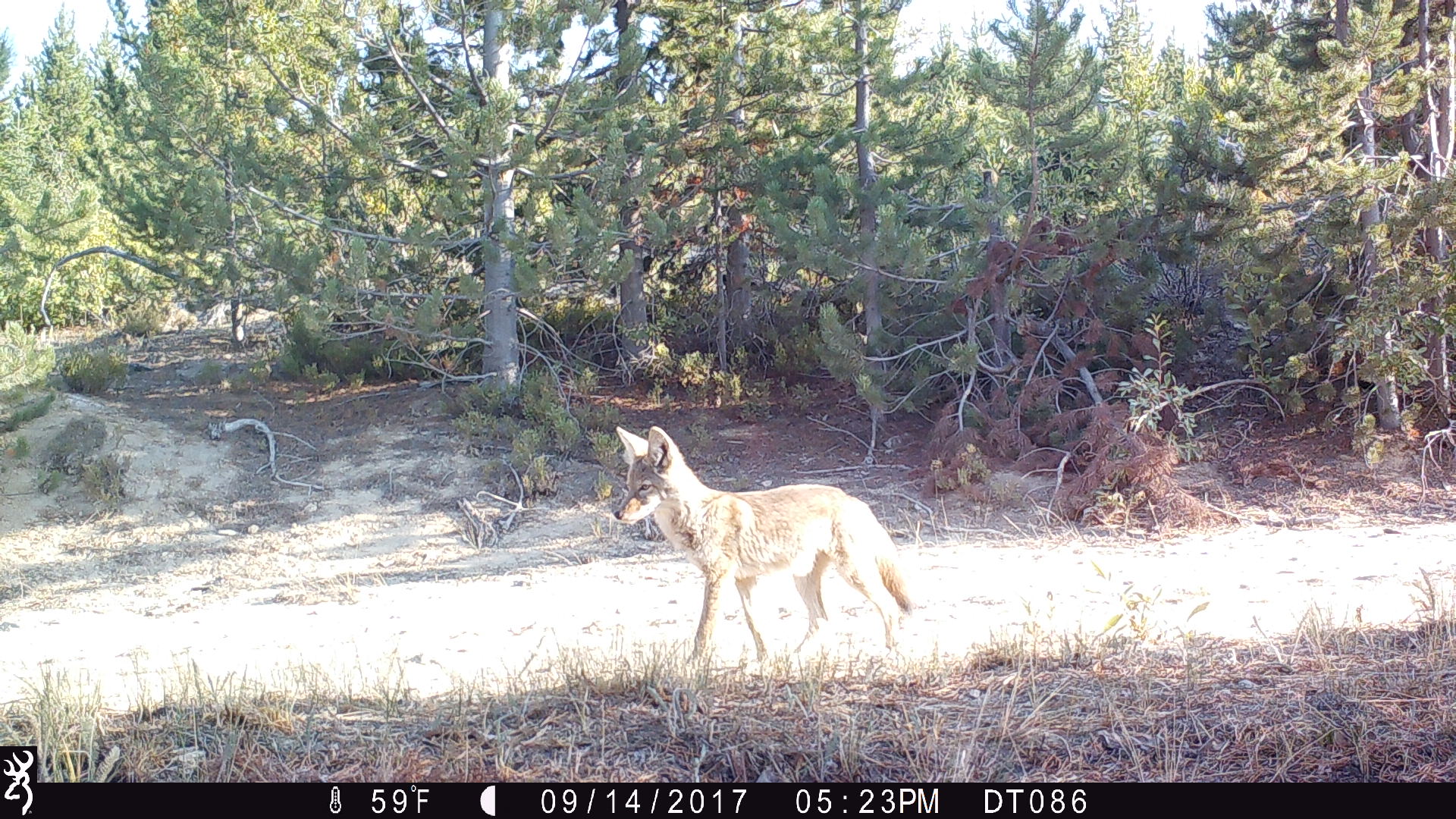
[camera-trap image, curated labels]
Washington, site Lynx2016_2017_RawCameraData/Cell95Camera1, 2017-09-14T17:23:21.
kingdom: Animalia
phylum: Chordata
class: Mammalia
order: Carnivora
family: Canidae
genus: Canis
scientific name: Canis latrans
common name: coyote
Canis latrans (coyote). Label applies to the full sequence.